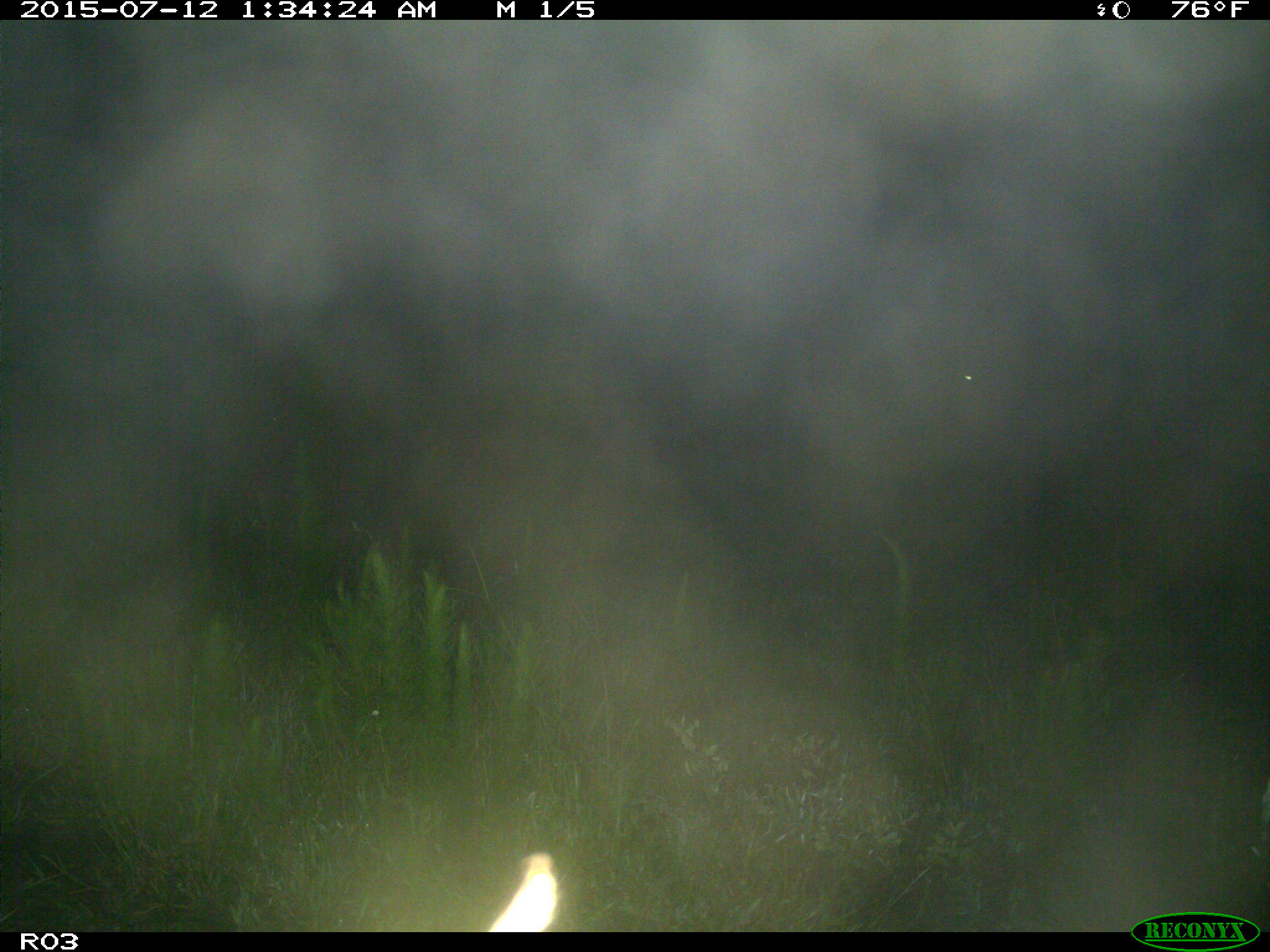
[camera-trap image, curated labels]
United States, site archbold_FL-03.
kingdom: Animalia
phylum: Chordata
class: Mammalia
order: Artiodactyla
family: Bovidae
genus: Bos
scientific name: Bos taurus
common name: domestic cow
Bos taurus (domestic cow).